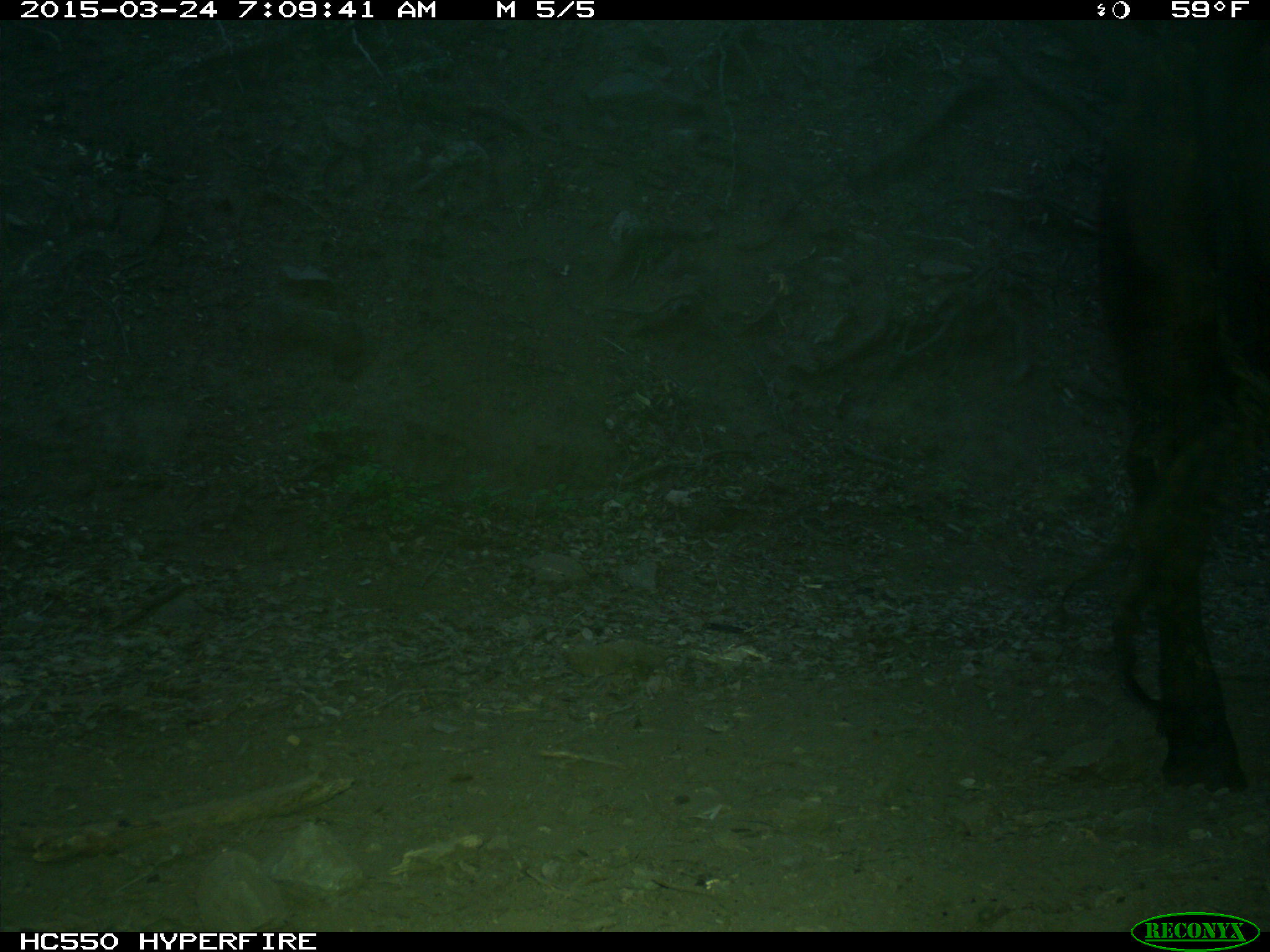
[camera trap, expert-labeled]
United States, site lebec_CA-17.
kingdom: Animalia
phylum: Chordata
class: Mammalia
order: Artiodactyla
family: Bovidae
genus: Bos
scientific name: Bos taurus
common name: domestic cow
Bos taurus (domestic cow).